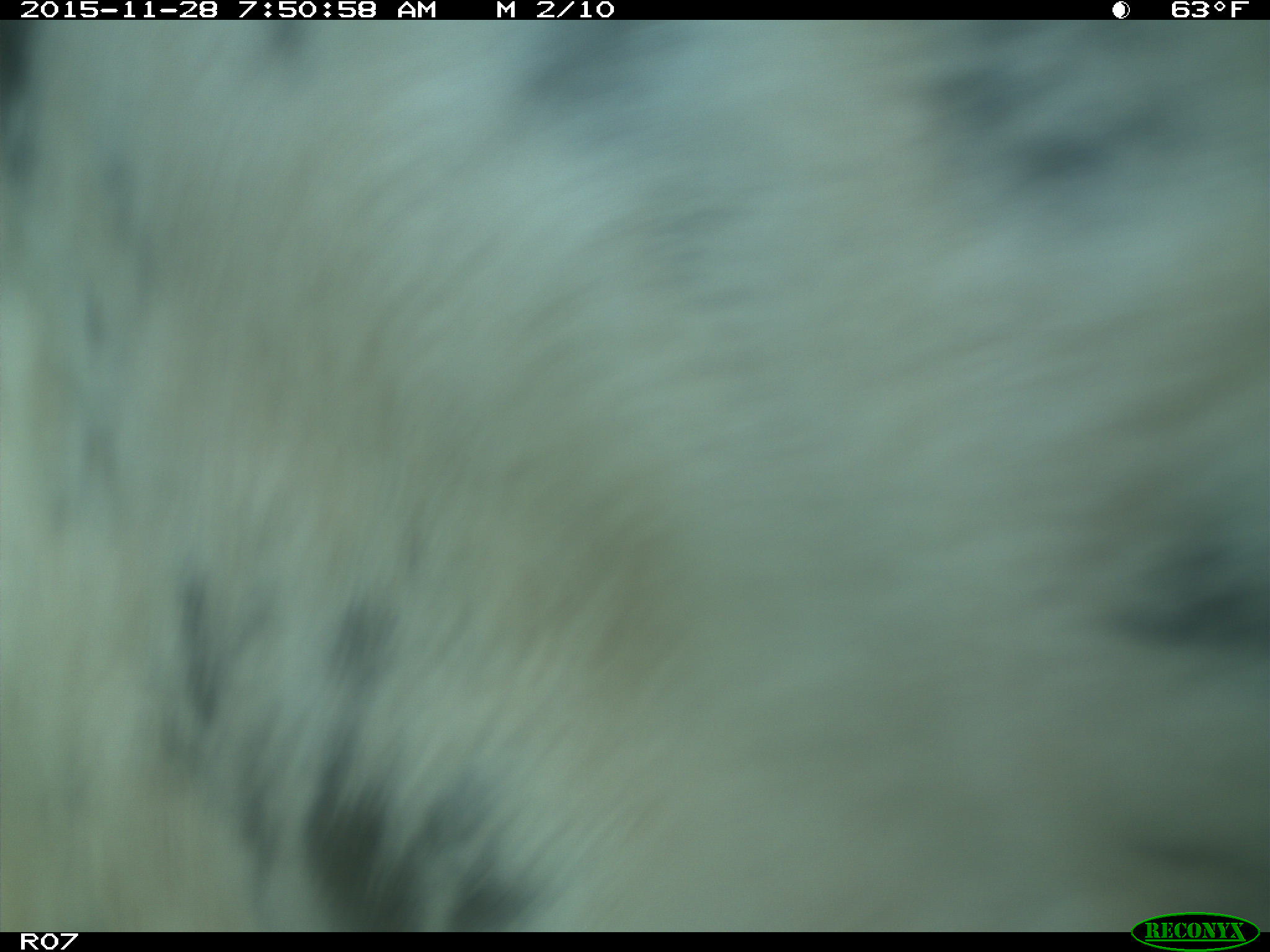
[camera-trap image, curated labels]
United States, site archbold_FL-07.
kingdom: Animalia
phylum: Chordata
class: Mammalia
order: Artiodactyla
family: Bovidae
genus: Bos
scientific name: Bos taurus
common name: domestic cow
Bos taurus (domestic cow).